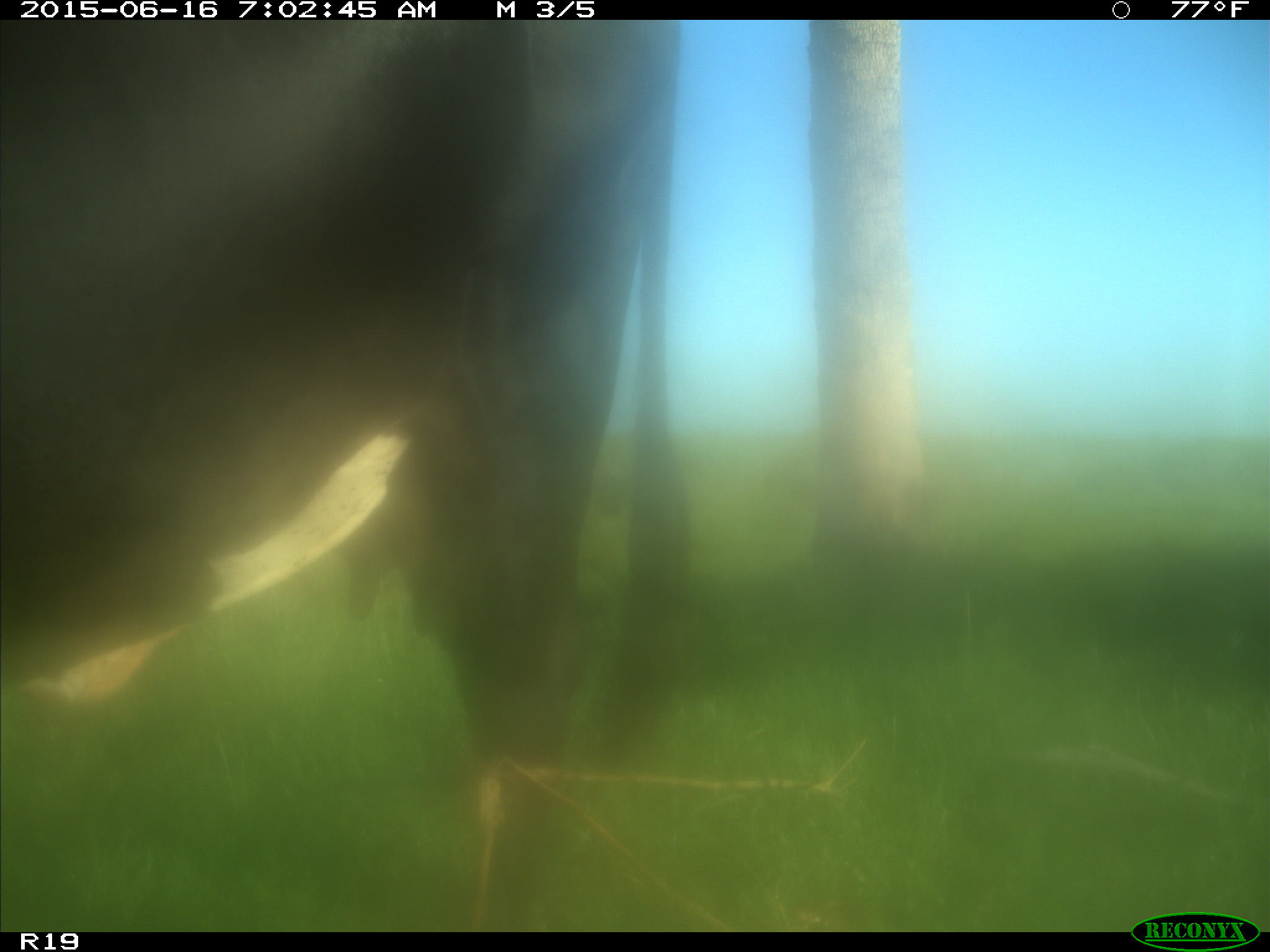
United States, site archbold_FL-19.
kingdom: Animalia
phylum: Chordata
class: Mammalia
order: Artiodactyla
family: Bovidae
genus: Bos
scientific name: Bos taurus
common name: domestic cow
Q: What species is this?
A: Bos taurus (domestic cow).